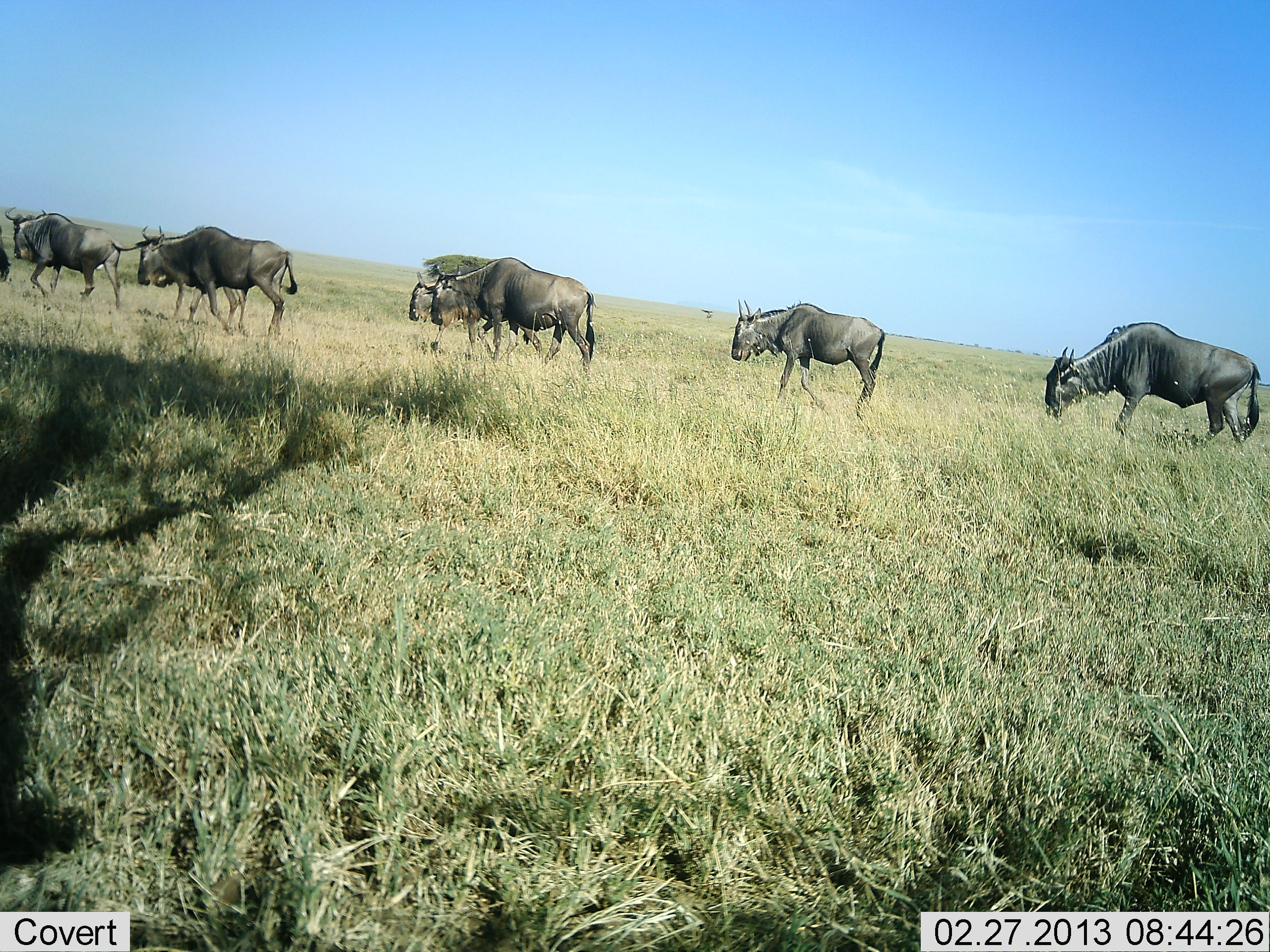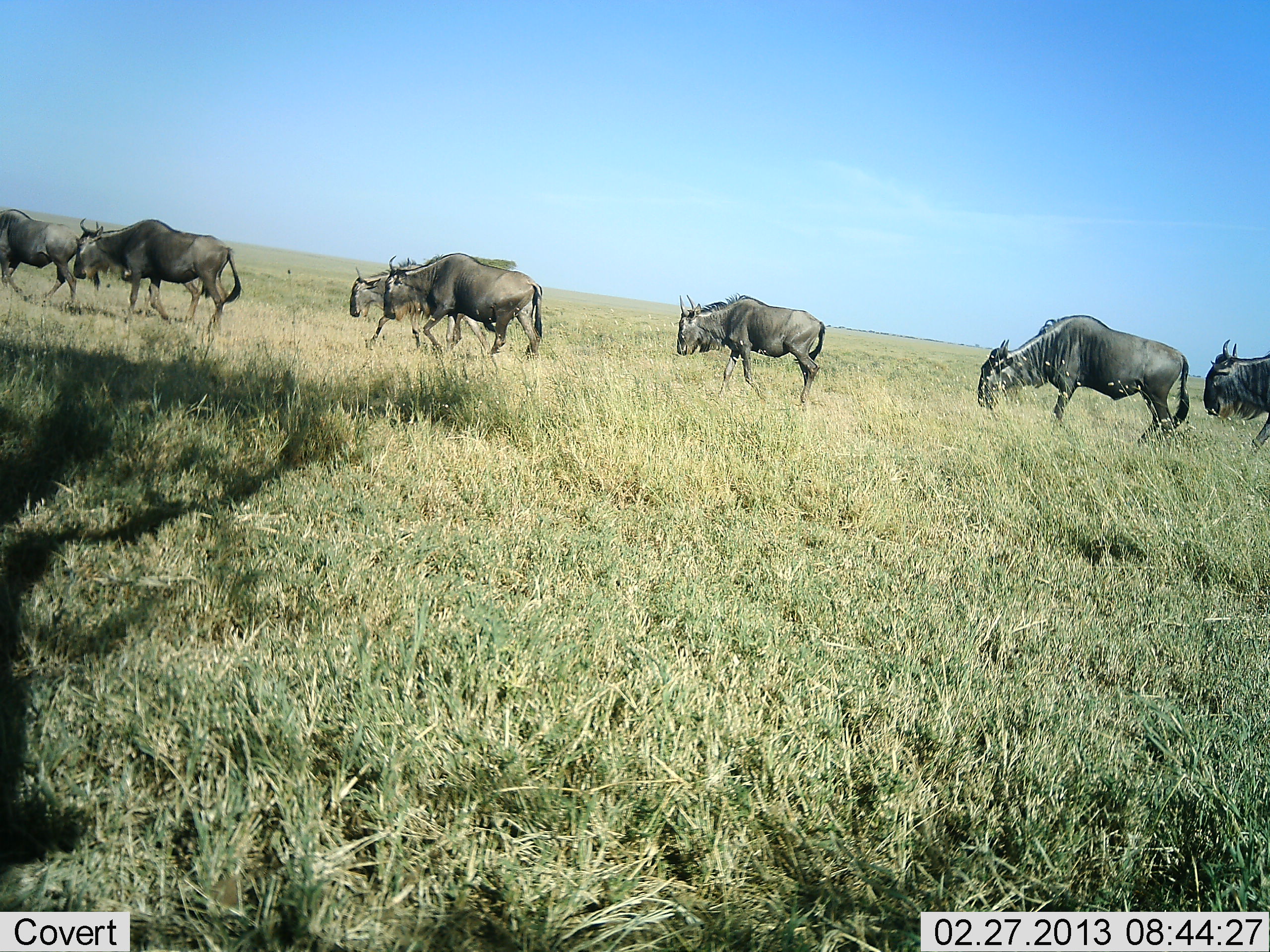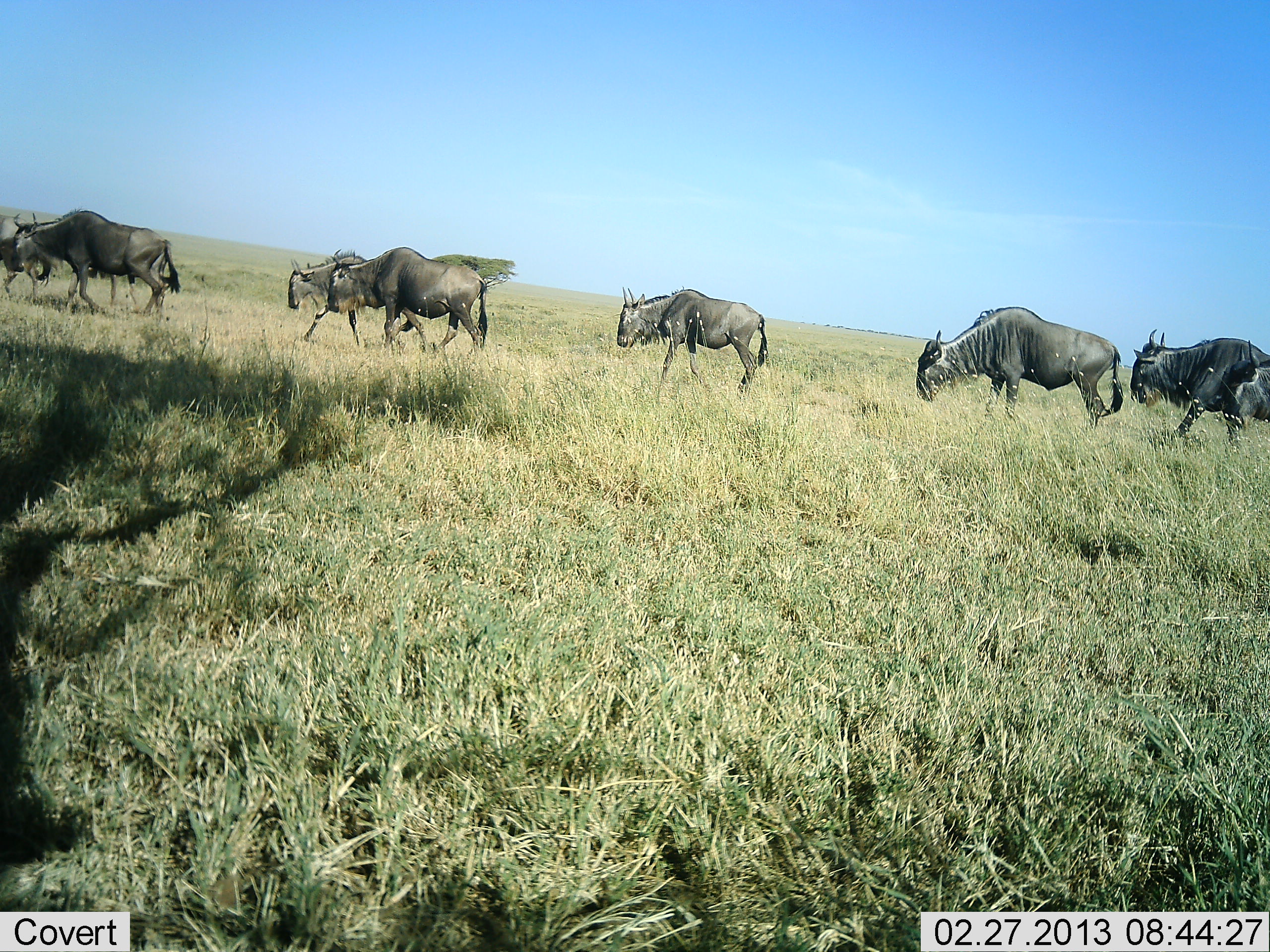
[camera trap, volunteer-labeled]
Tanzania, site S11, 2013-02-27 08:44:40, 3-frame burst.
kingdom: Animalia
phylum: Chordata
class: Mammalia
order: Artiodactyla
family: Bovidae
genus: Connochaetes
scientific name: Connochaetes taurinus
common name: blue wildebeest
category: wildebeest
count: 8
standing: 0%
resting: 0%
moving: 100%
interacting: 0%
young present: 0%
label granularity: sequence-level